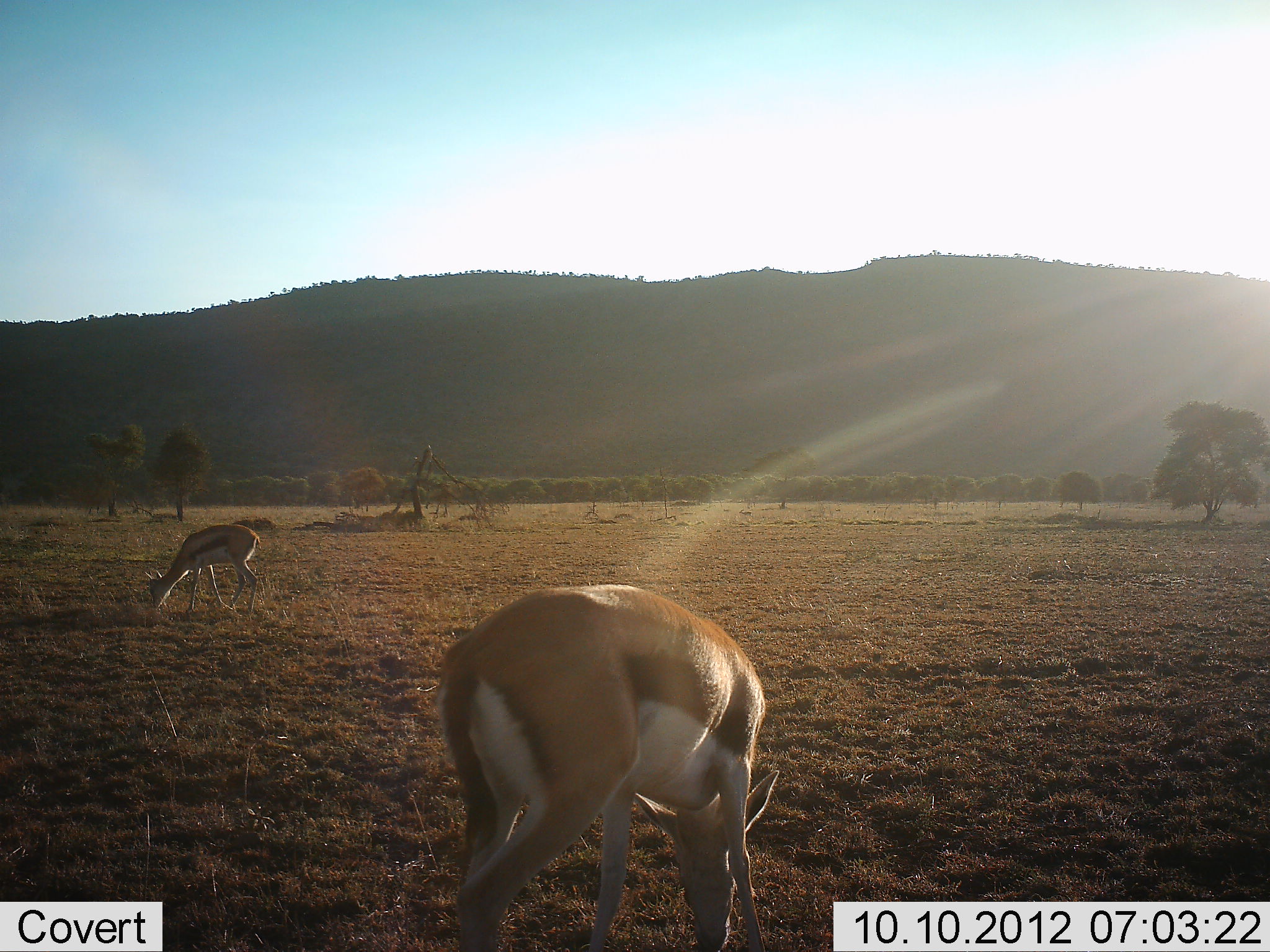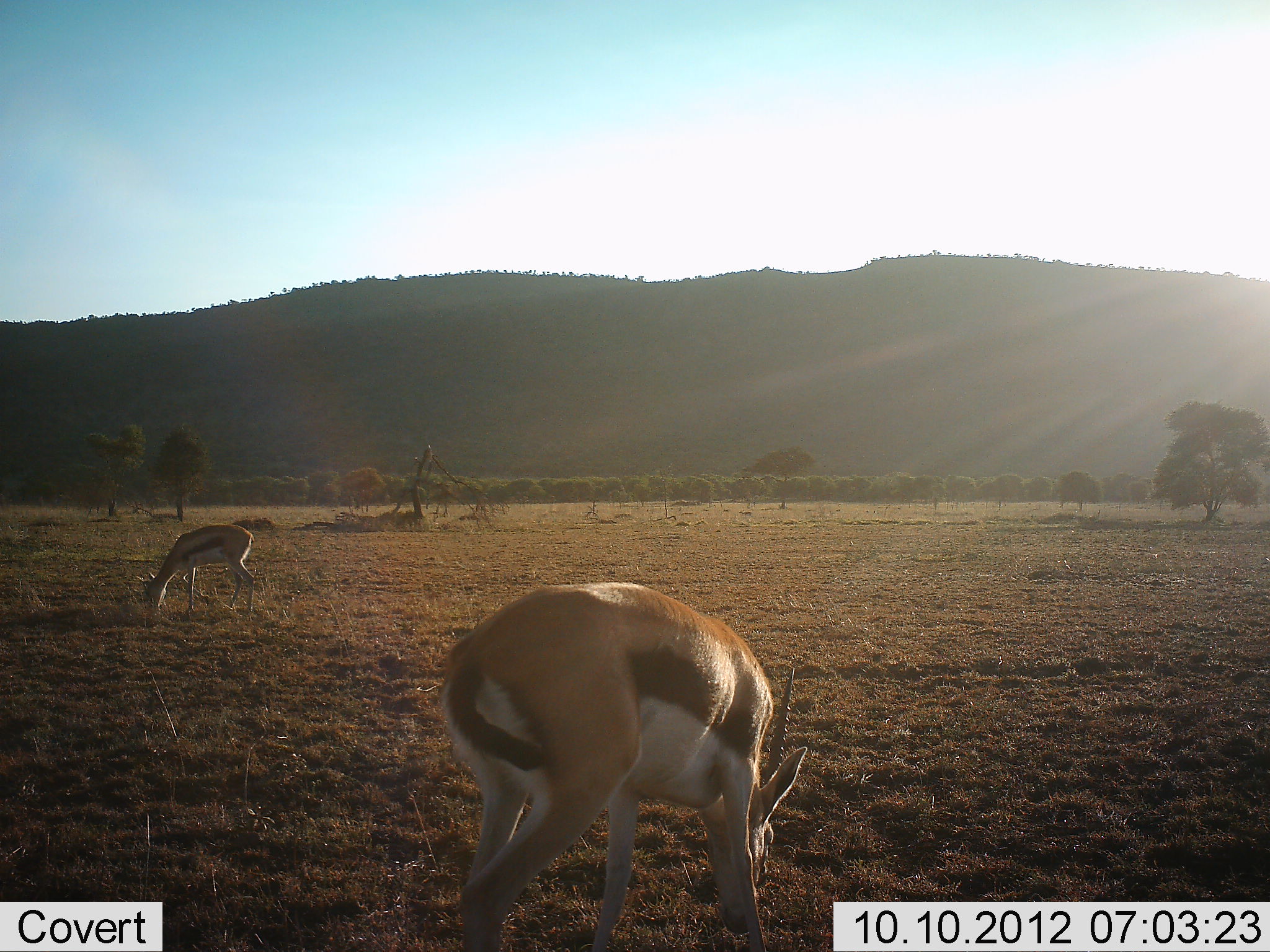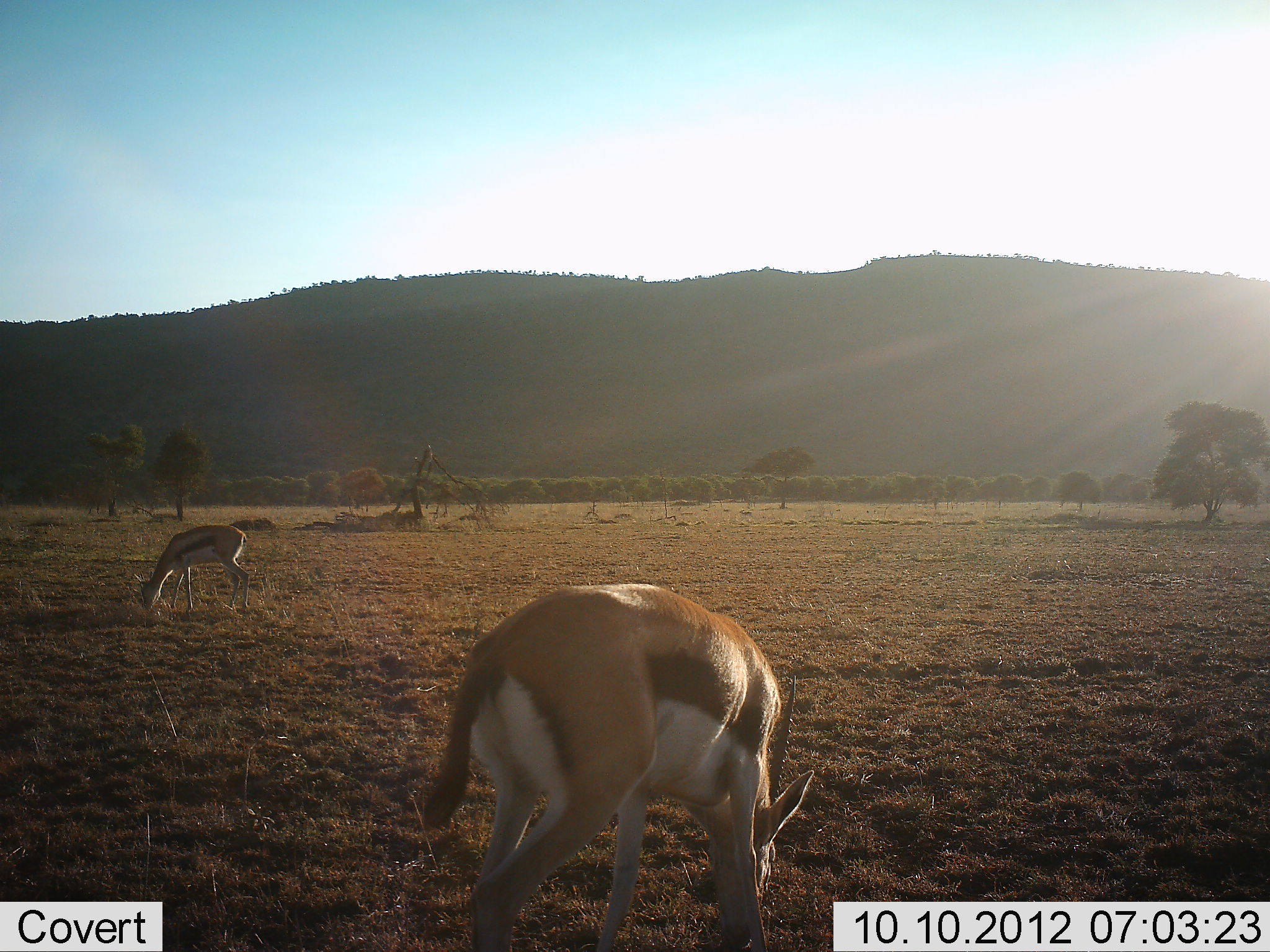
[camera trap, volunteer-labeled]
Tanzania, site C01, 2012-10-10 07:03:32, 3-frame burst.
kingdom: Animalia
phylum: Chordata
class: Mammalia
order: Artiodactyla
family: Bovidae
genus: Eudorcas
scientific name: Eudorcas thomsonii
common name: thomson's gazelle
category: gazellethomsons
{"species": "gazellethomsons (thomson's gazelle) (Eudorcas thomsonii)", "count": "2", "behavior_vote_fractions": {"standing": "0%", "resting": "0%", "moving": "0%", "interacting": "0%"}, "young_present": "0%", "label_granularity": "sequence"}